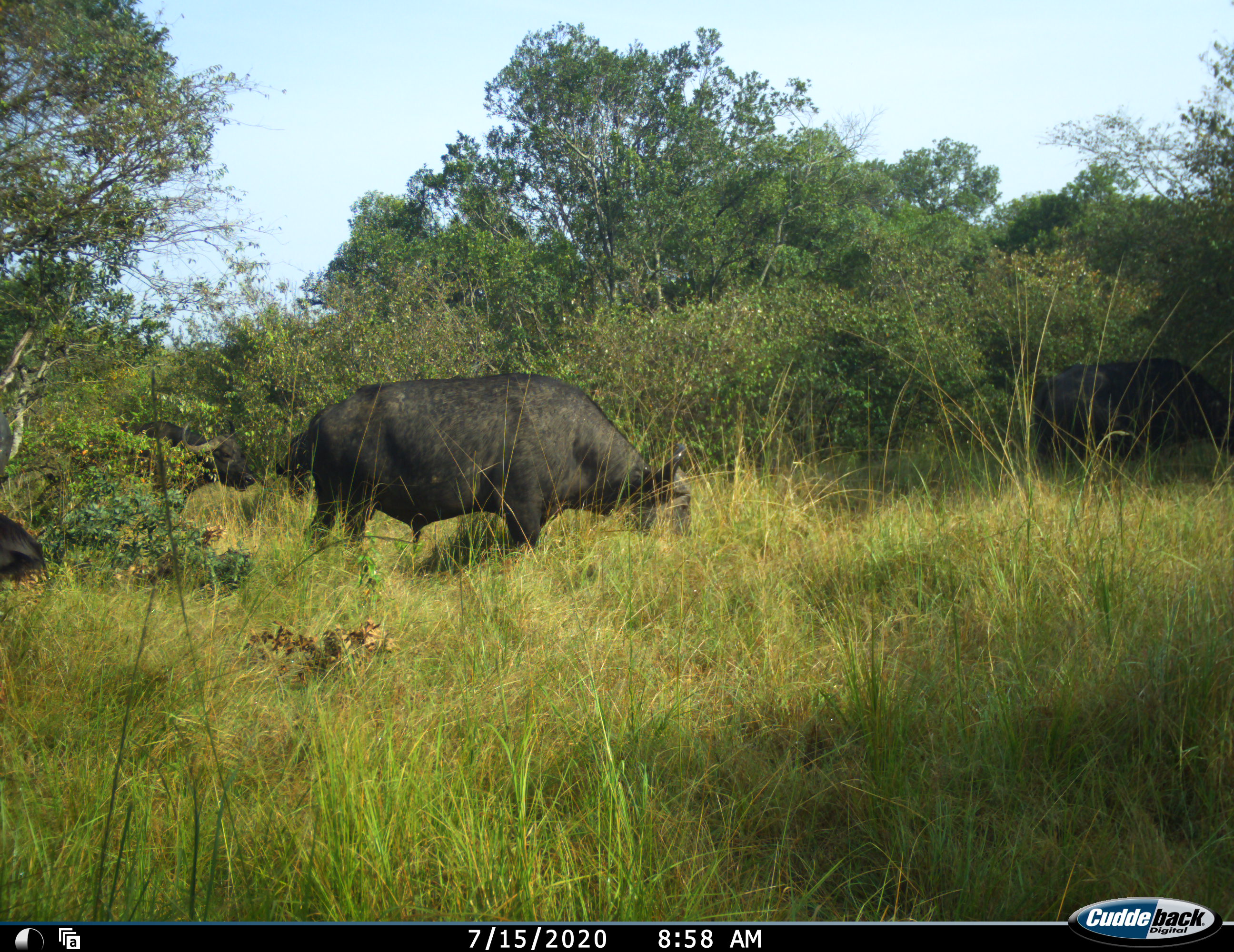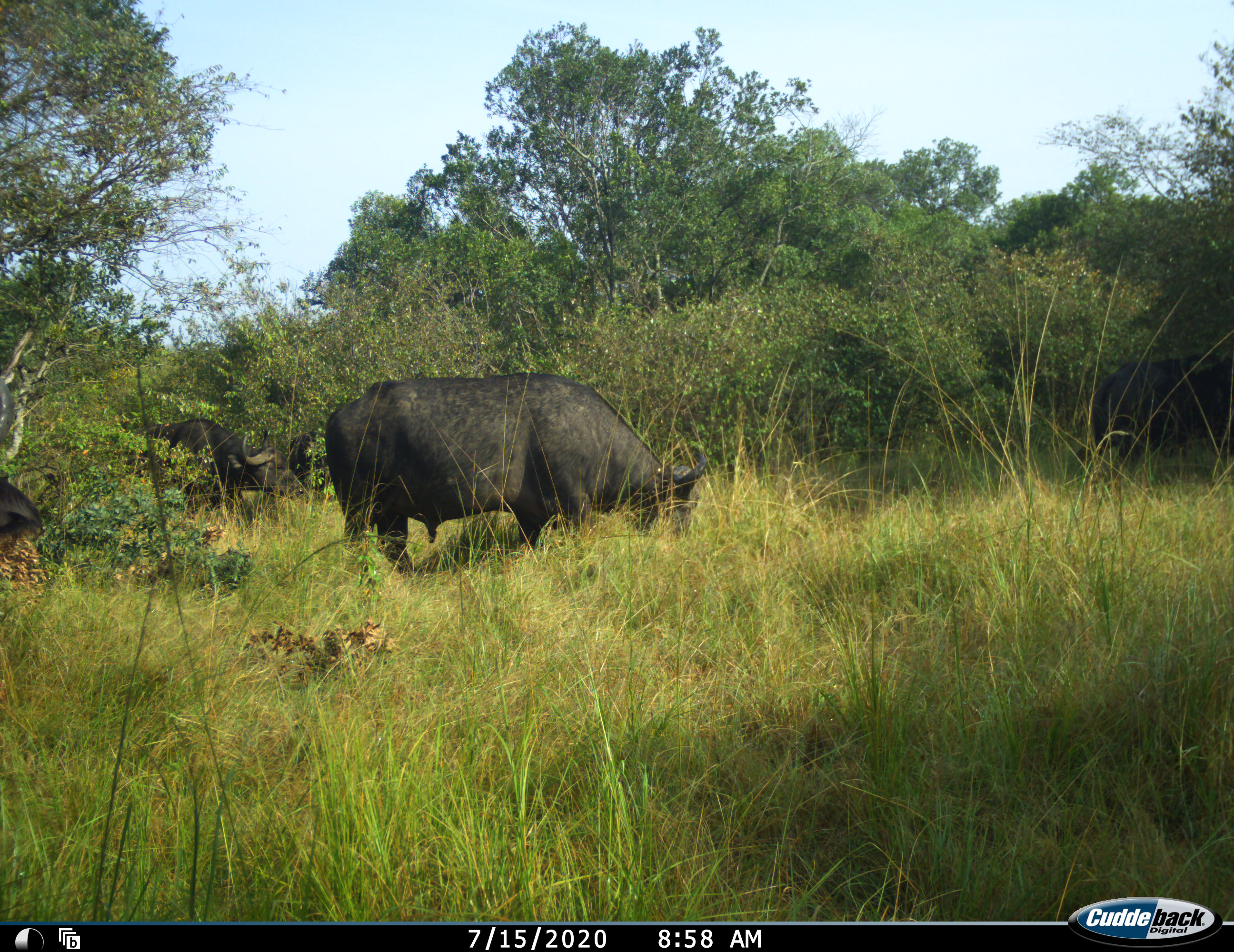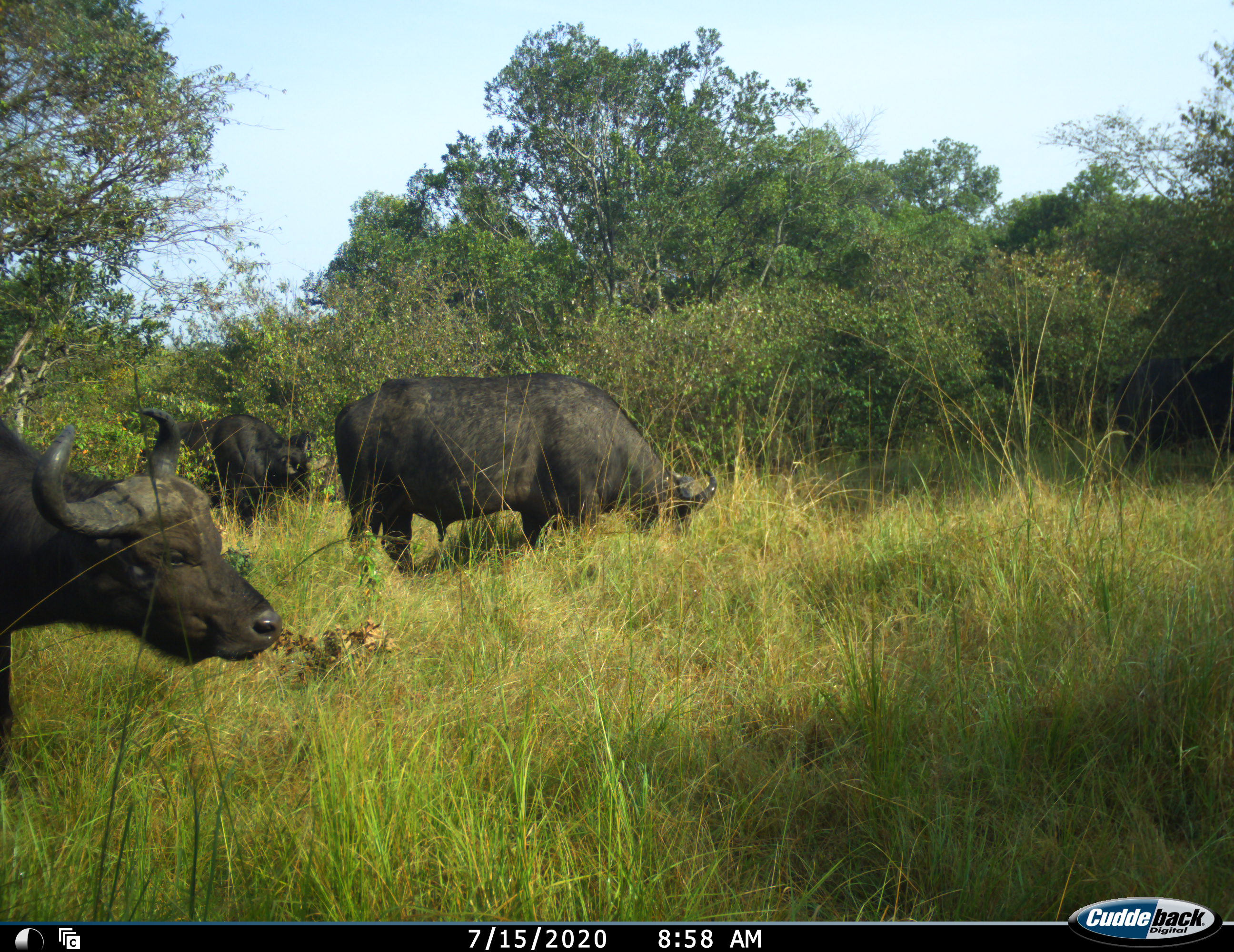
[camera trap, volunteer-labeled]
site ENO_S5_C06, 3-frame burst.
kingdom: Animalia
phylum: Chordata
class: Mammalia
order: Artiodactyla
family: Bovidae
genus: Syncerus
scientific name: Syncerus caffer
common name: african buffalo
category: buffalo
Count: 4.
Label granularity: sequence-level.